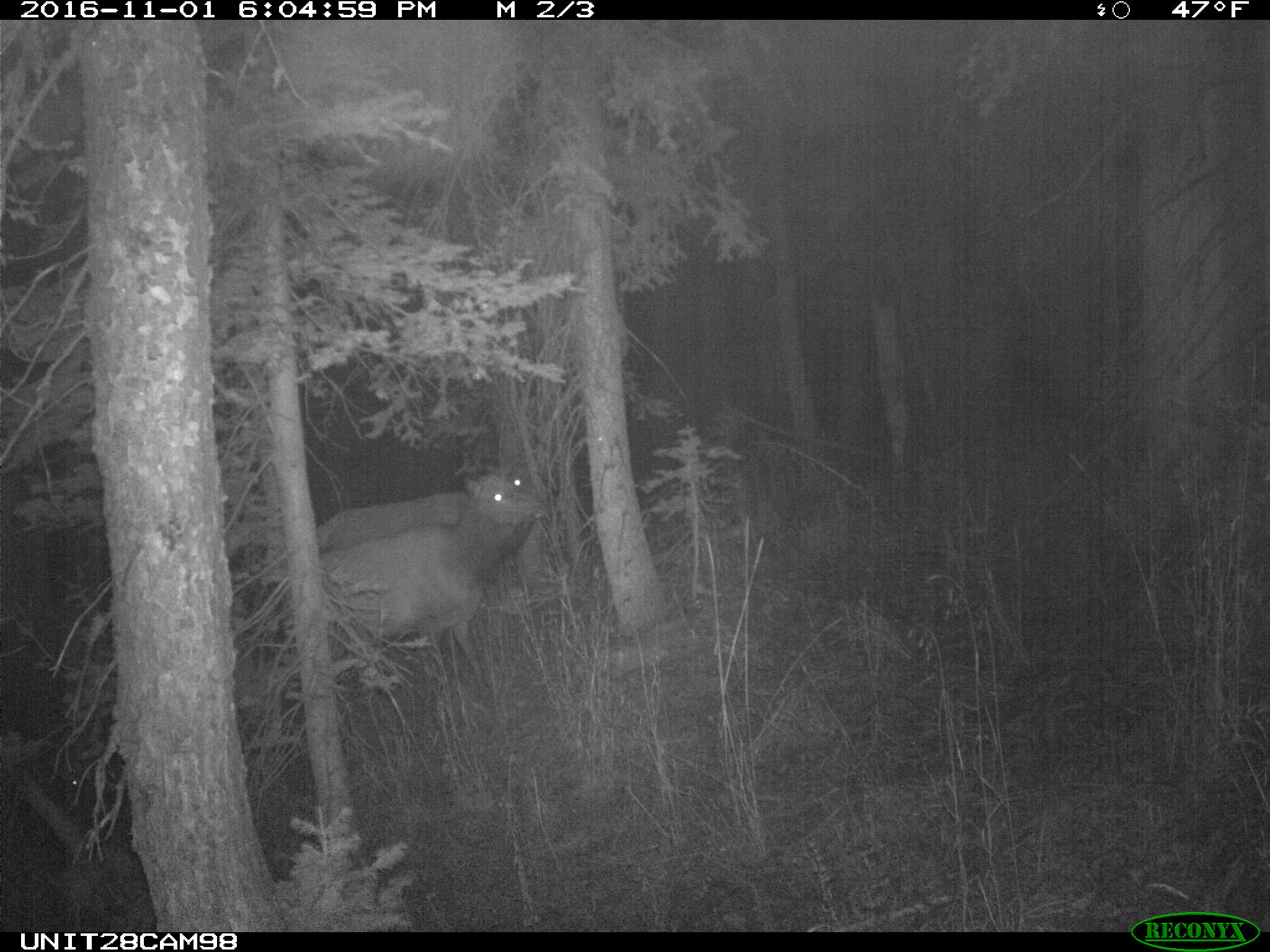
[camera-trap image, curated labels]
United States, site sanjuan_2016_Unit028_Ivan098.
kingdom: Animalia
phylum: Chordata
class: Mammalia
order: Artiodactyla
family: Cervidae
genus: Cervus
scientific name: Cervus elaphus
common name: red deer